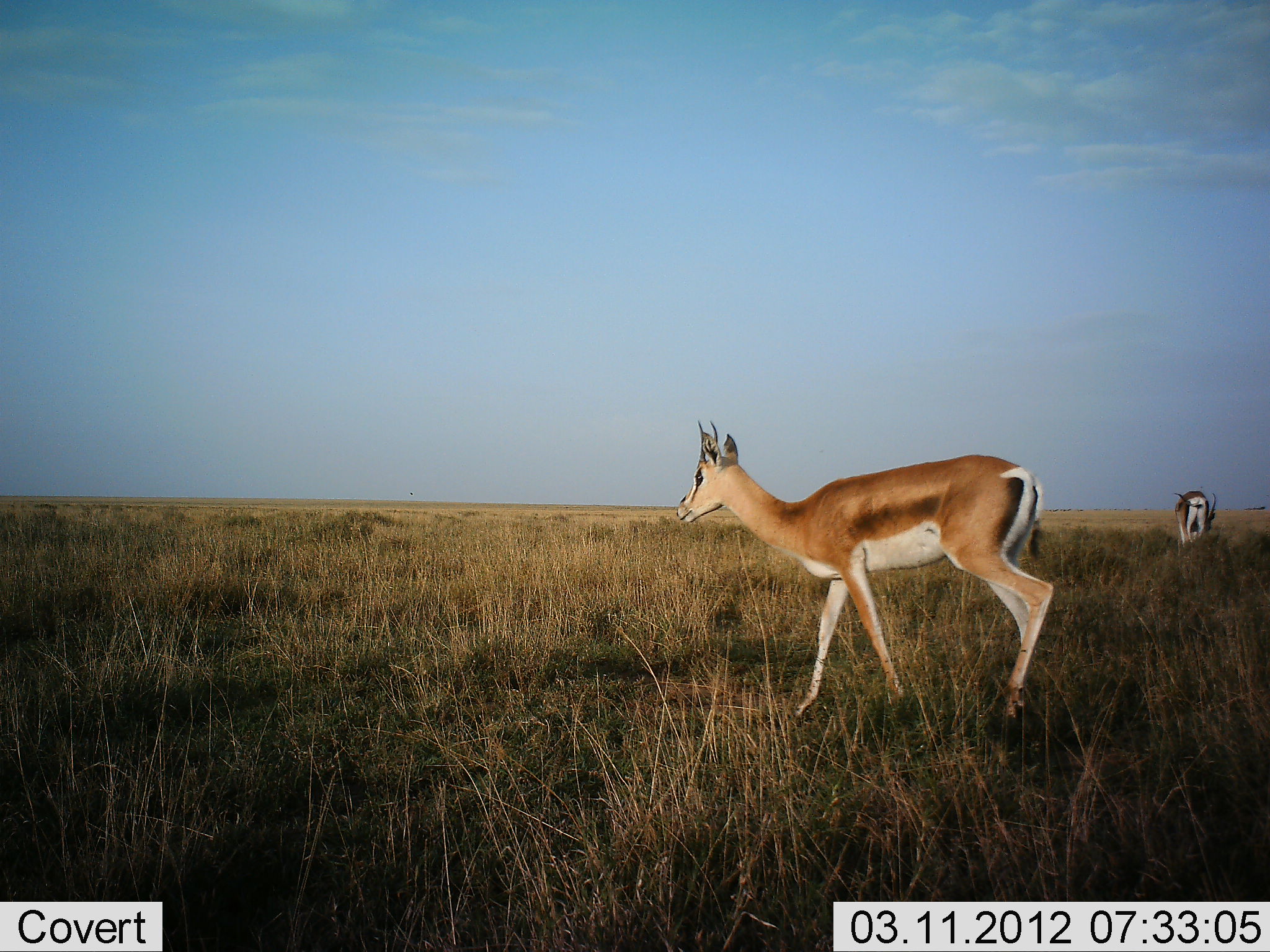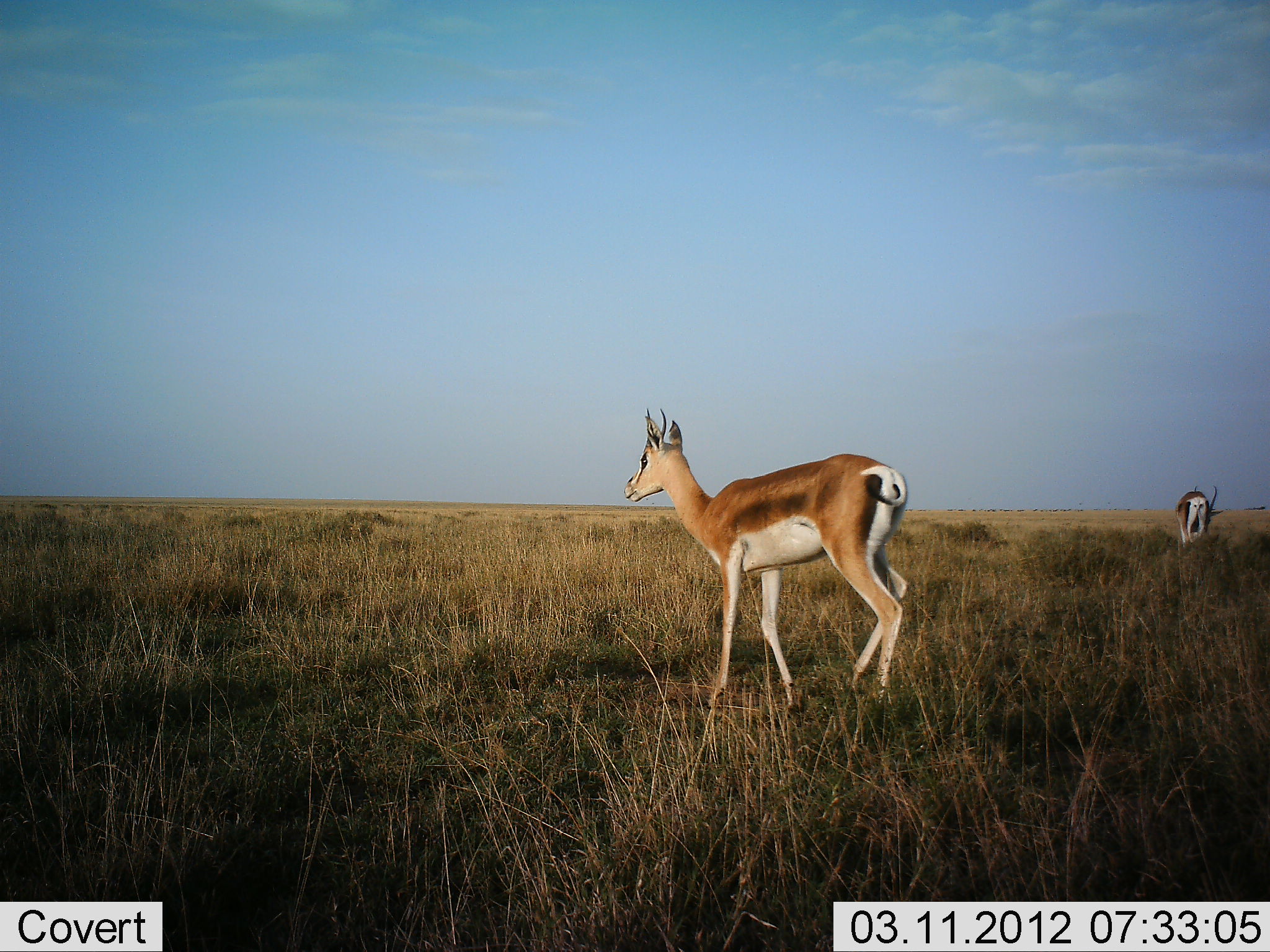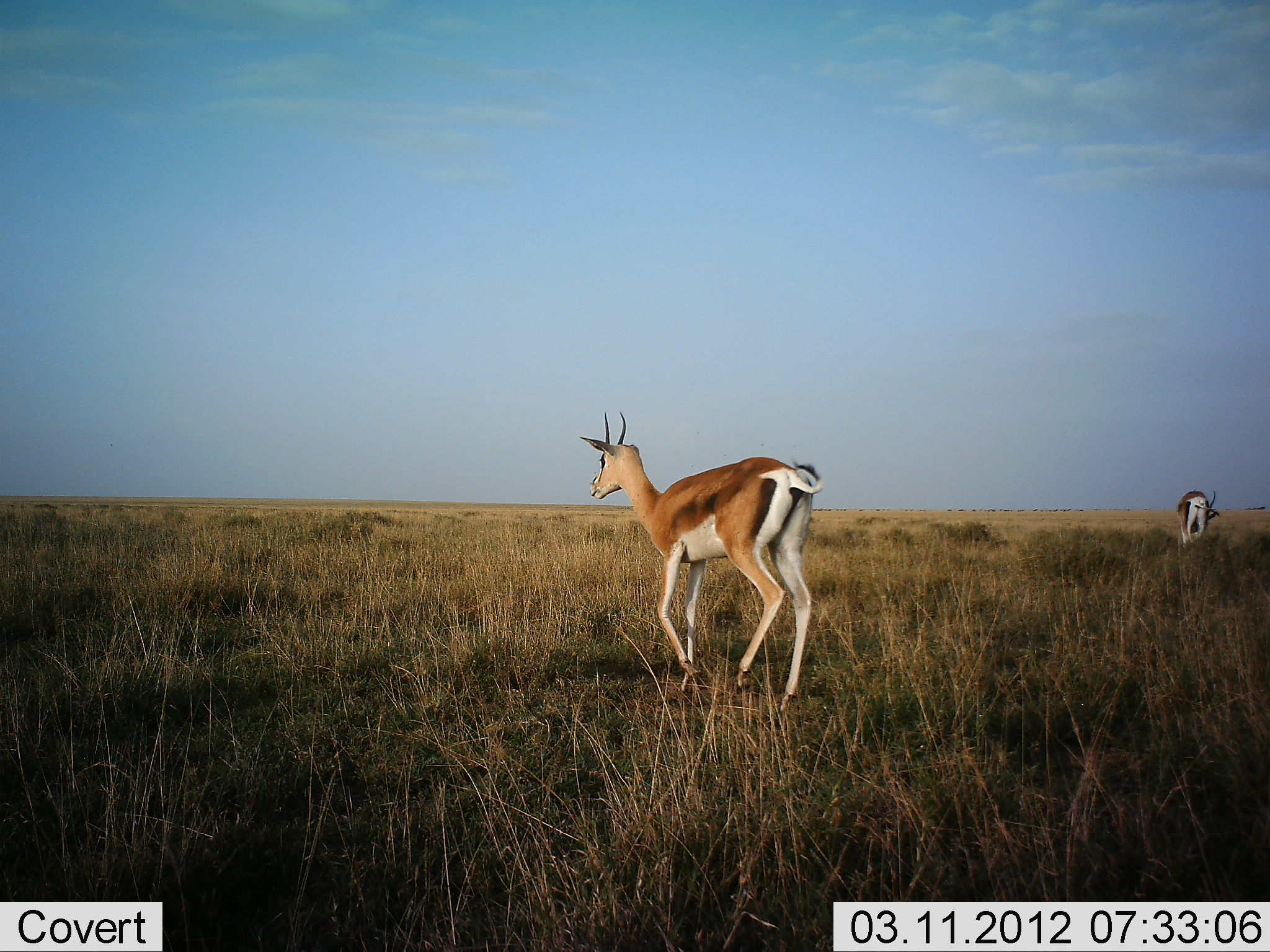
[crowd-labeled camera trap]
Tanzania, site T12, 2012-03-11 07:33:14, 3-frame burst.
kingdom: Animalia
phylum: Chordata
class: Mammalia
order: Artiodactyla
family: Bovidae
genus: Nanger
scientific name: Nanger granti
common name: grant's gazelle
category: gazellegrants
Gazellegrants (grant's gazelle) (Nanger granti), count 2. Behavior (volunteer vote fractions): standing 29%, resting 0%, moving 94%, interacting 0%. Young present (vote fraction): 0%. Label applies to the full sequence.